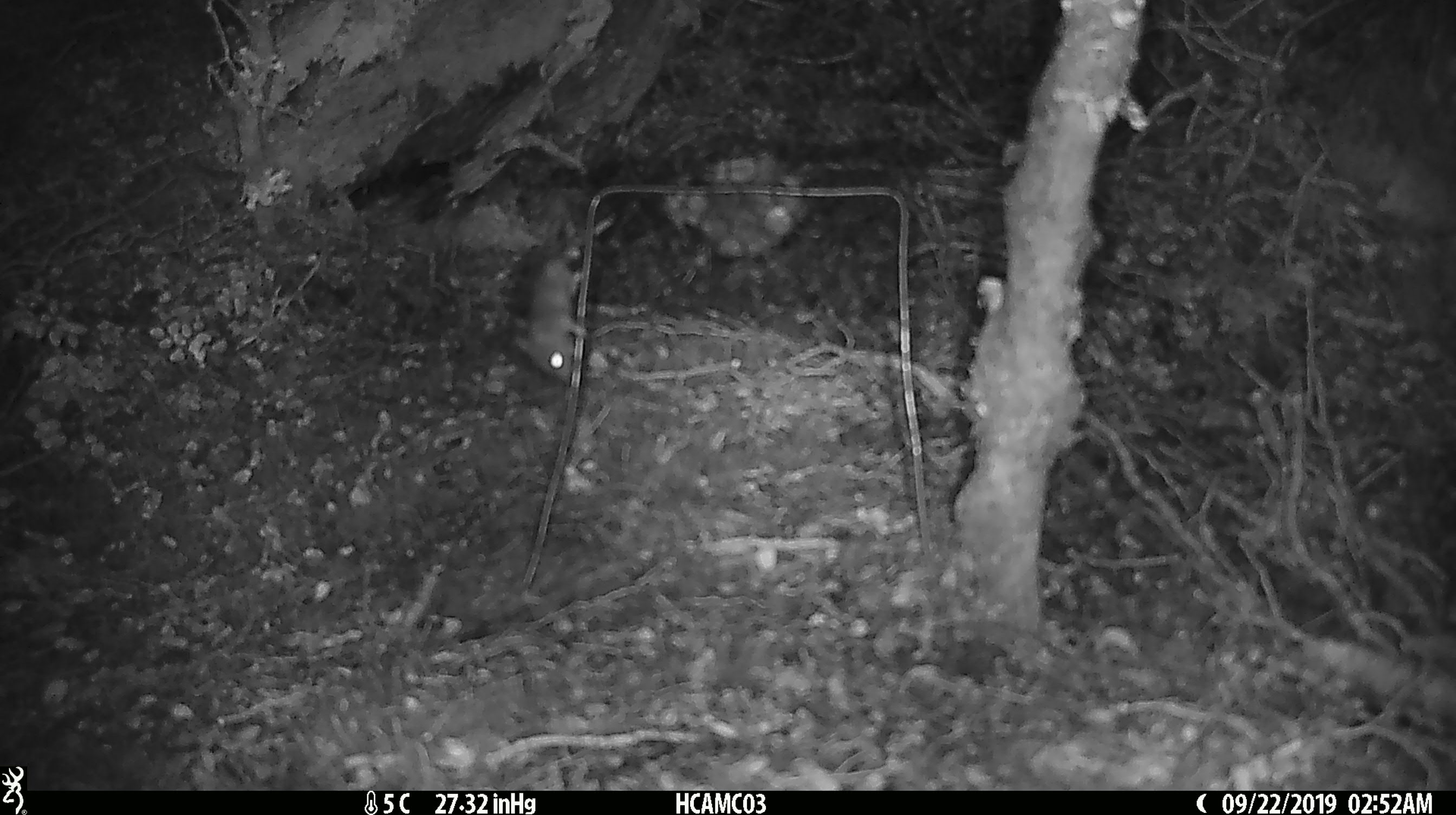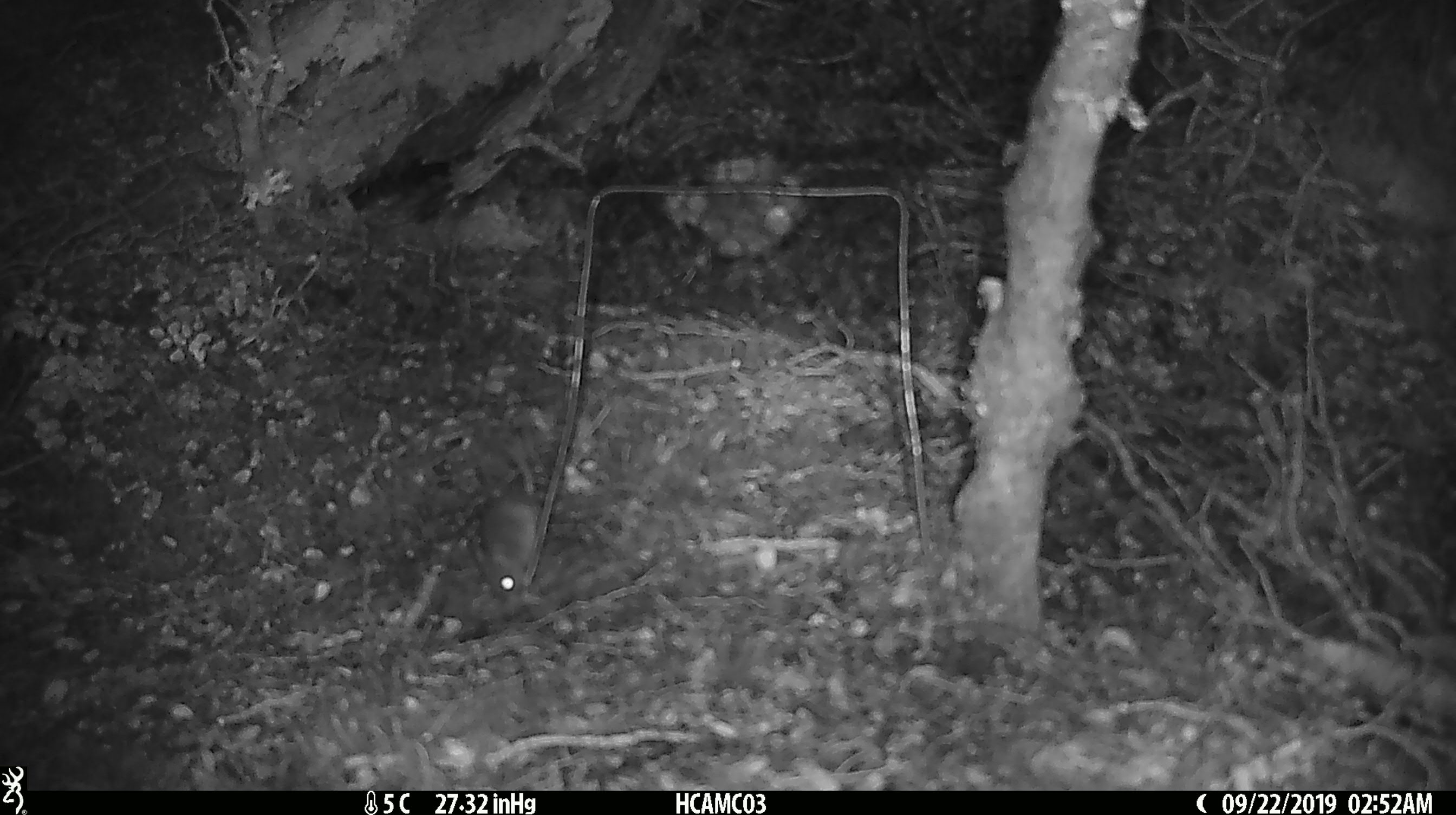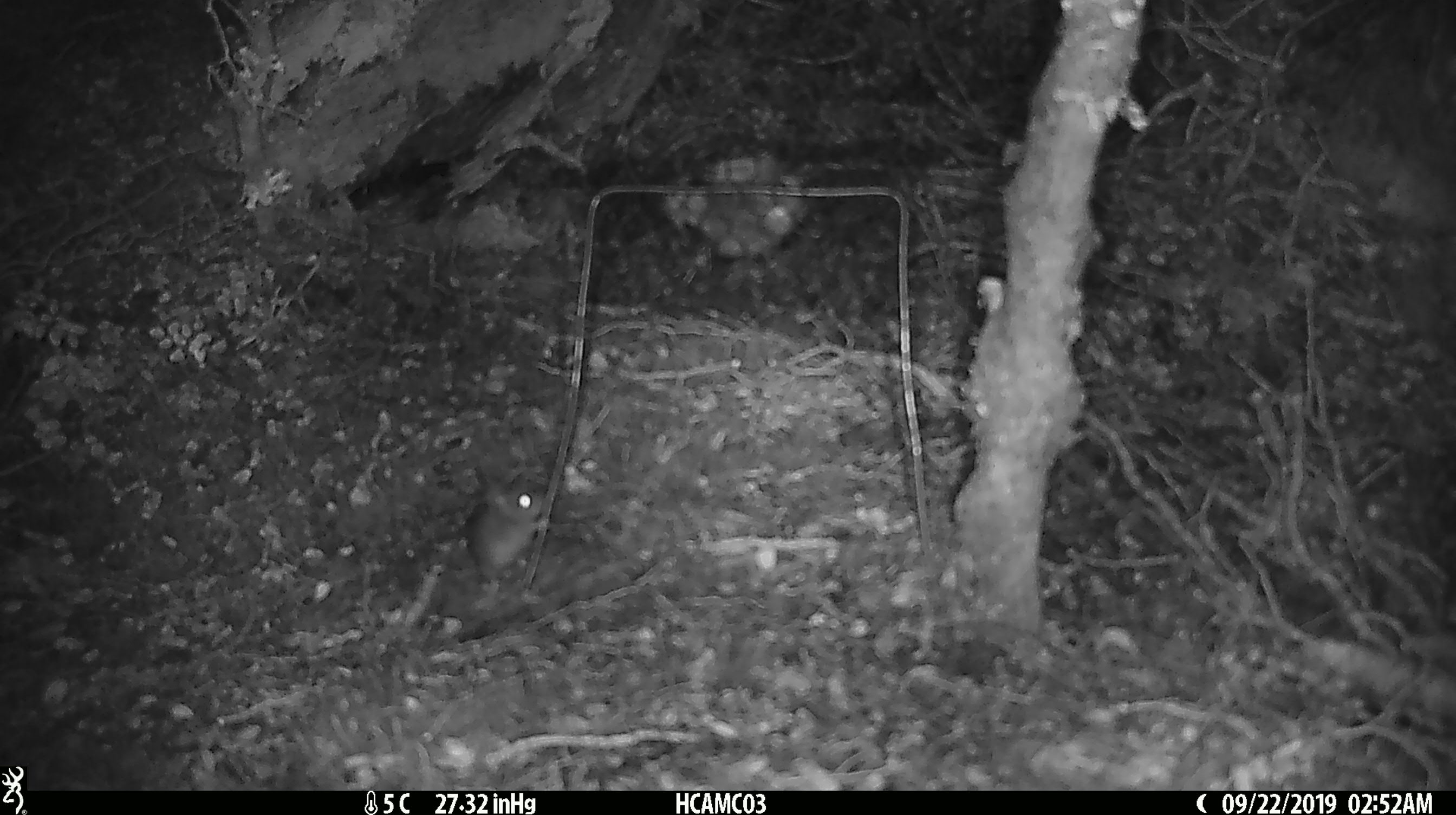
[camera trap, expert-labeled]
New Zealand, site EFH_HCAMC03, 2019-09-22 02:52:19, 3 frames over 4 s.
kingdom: Animalia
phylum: Chordata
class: Mammalia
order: Rodentia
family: Muridae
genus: Mus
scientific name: Mus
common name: mouse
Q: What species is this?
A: Mouse (Mus).